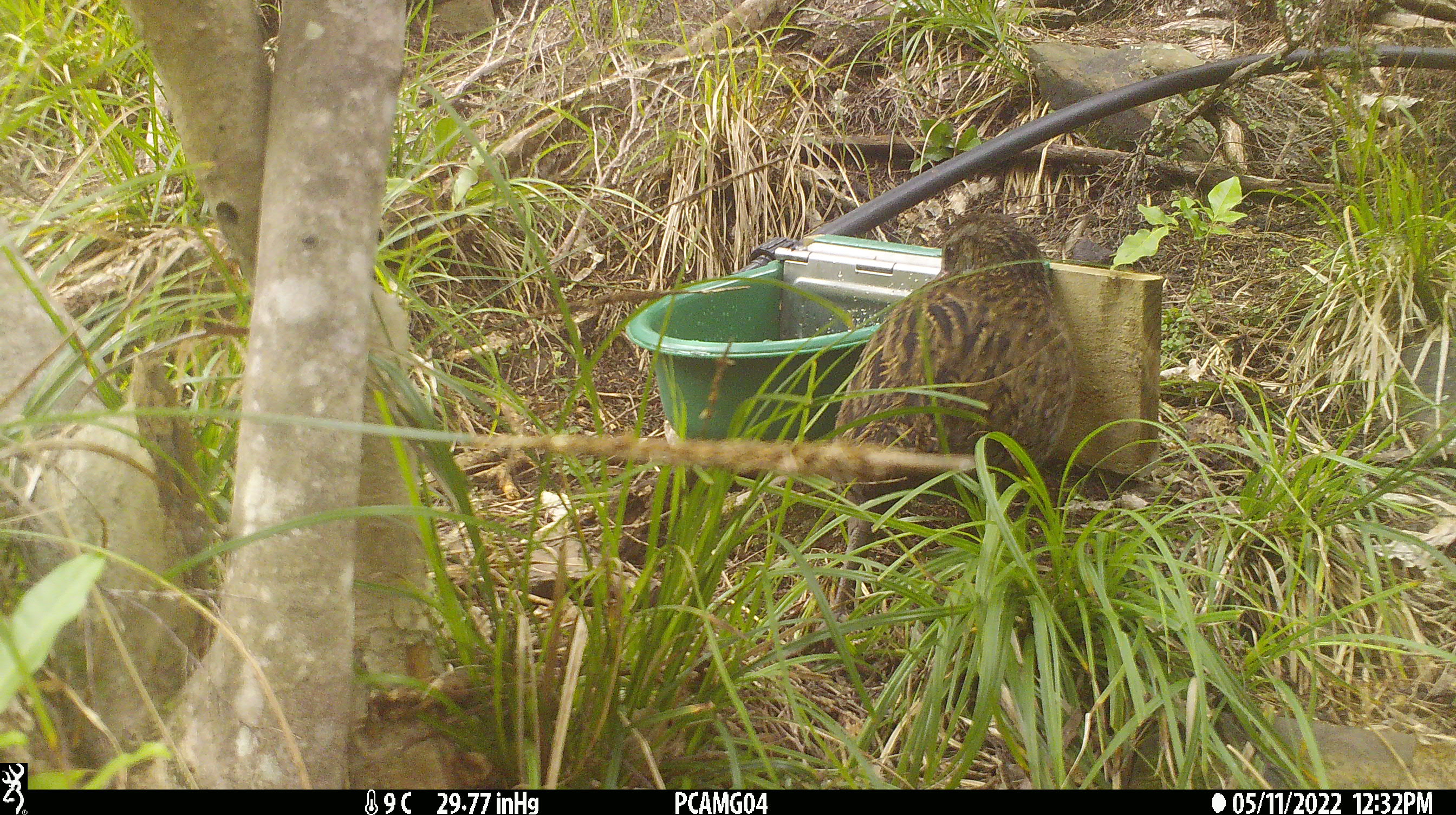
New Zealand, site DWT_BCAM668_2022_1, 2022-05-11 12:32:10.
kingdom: Animalia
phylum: Chordata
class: Aves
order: Gruiformes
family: Rallidae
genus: Gallirallus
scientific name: Gallirallus australis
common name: weka